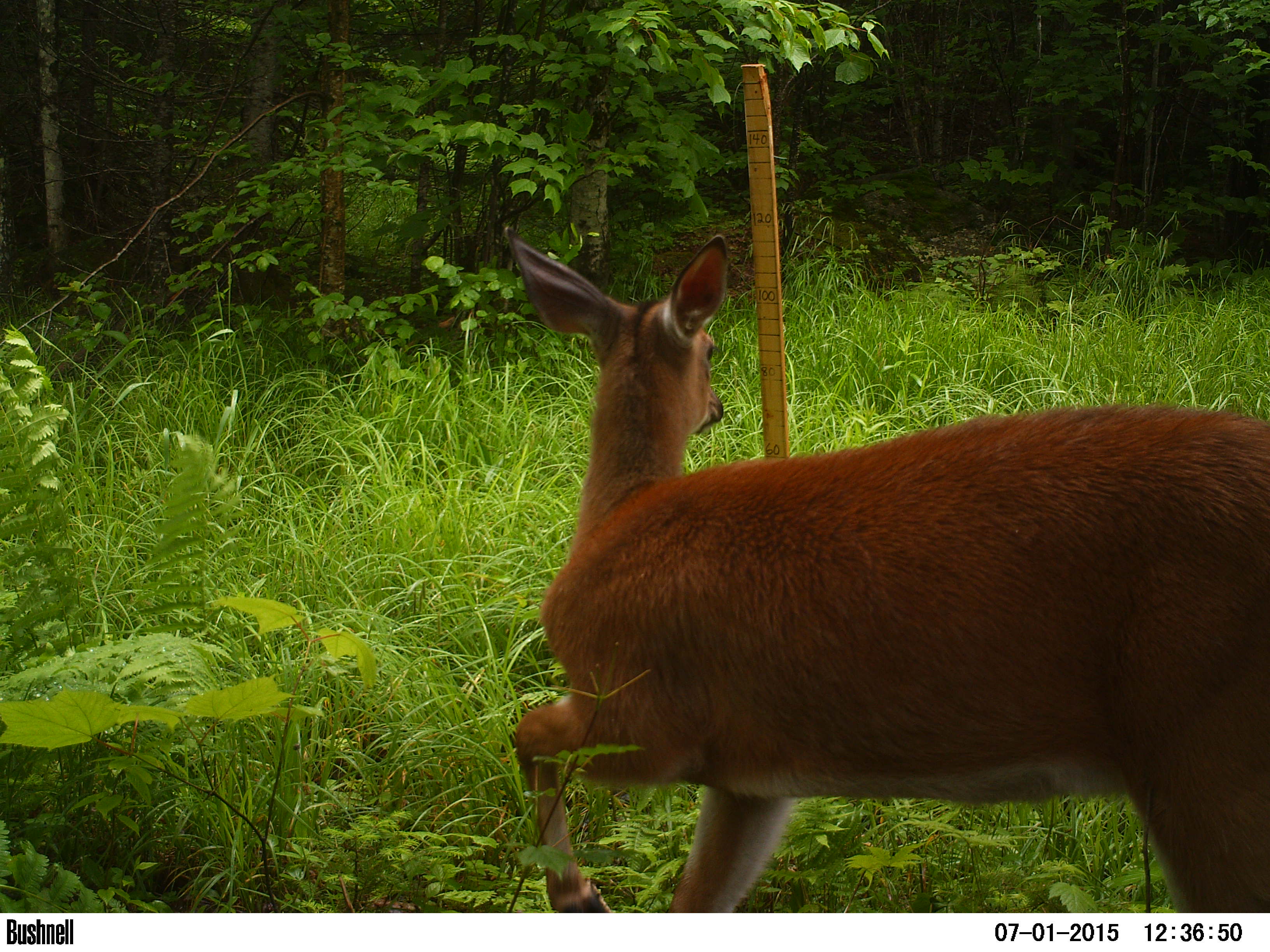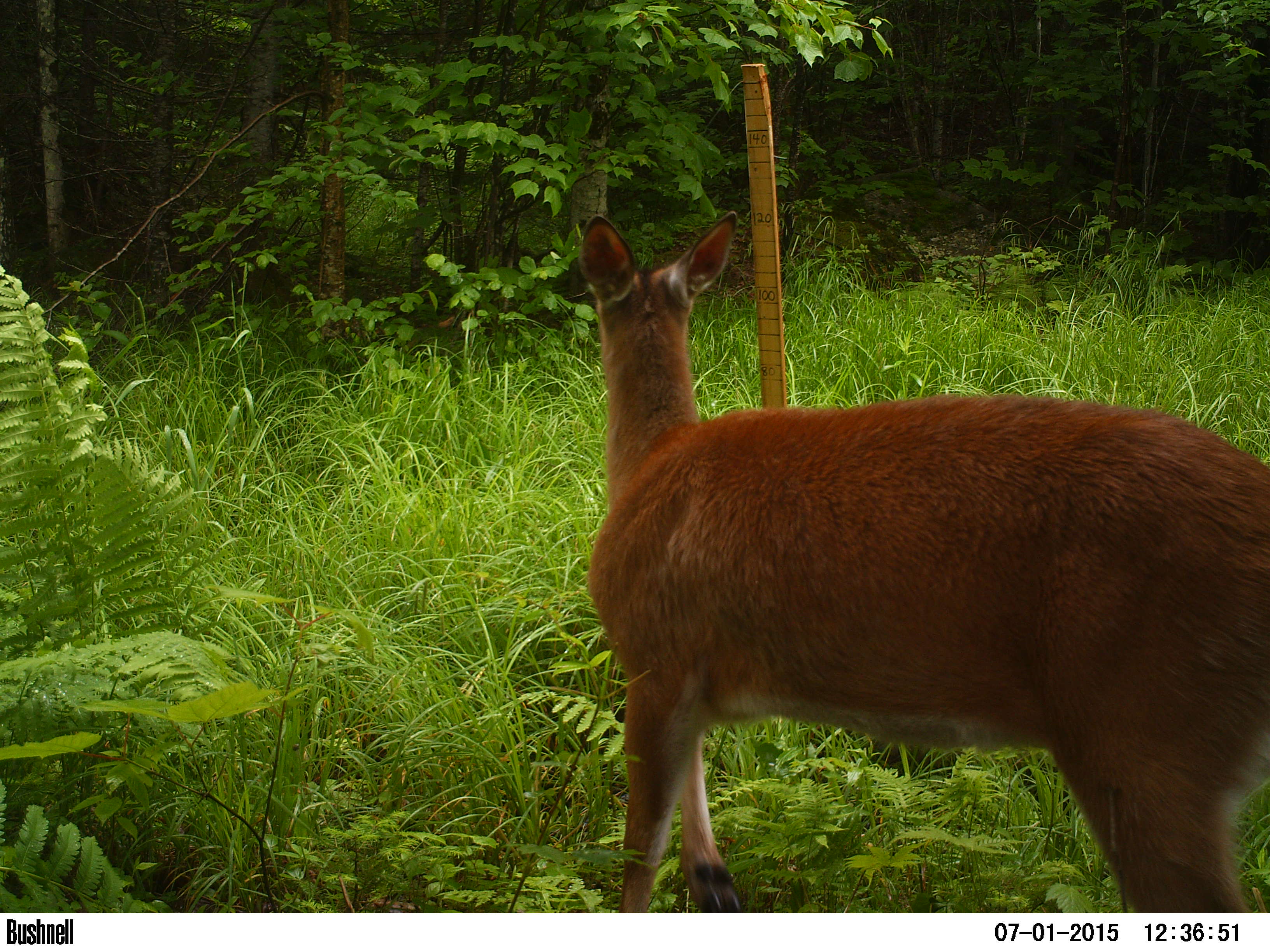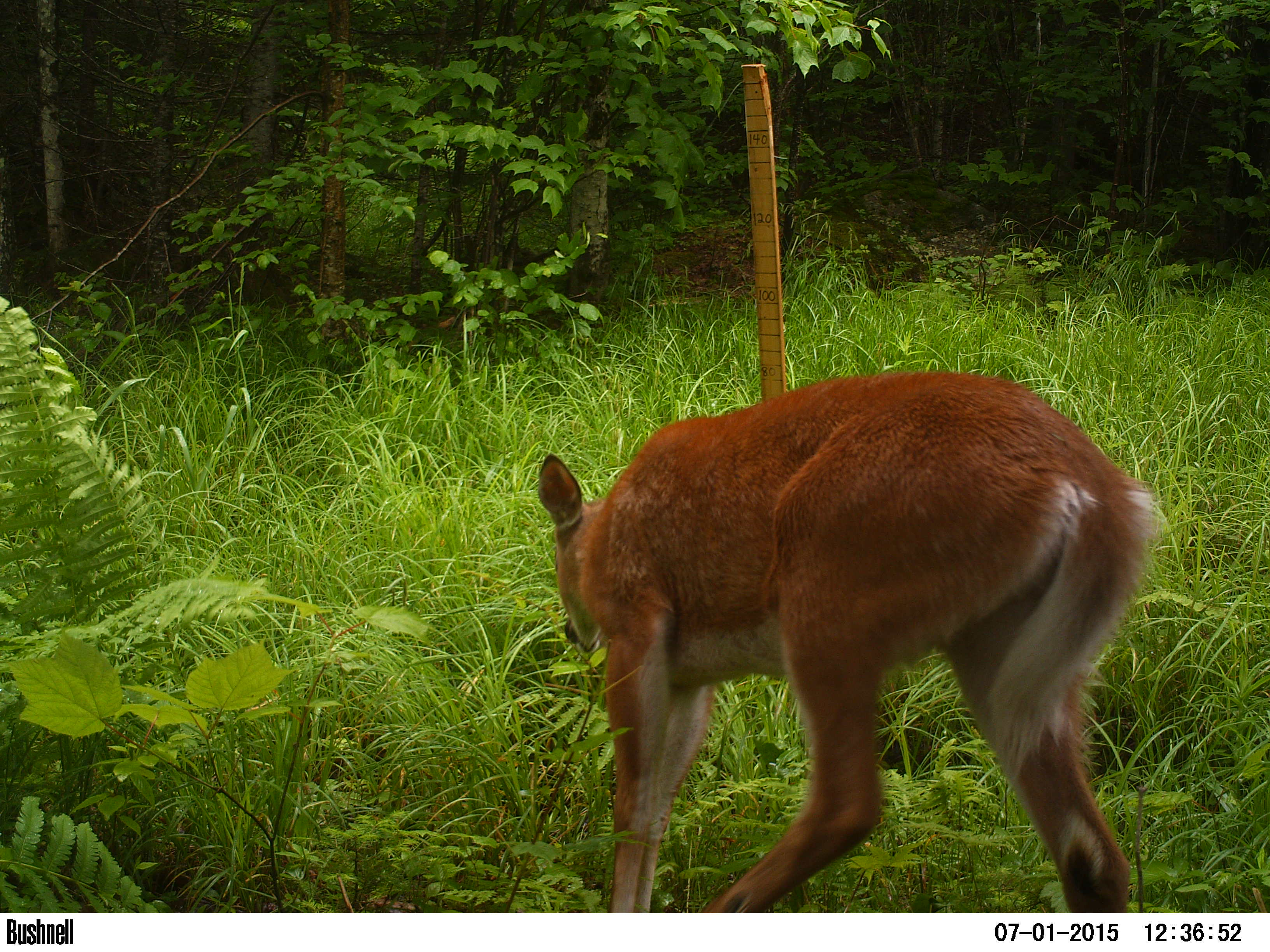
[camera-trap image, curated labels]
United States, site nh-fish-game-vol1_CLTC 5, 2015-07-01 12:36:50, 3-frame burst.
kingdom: Animalia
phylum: Chordata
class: Mammalia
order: Artiodactyla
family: Cervidae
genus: Odocoileus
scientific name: Odocoileus virginianus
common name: white-tailed deer